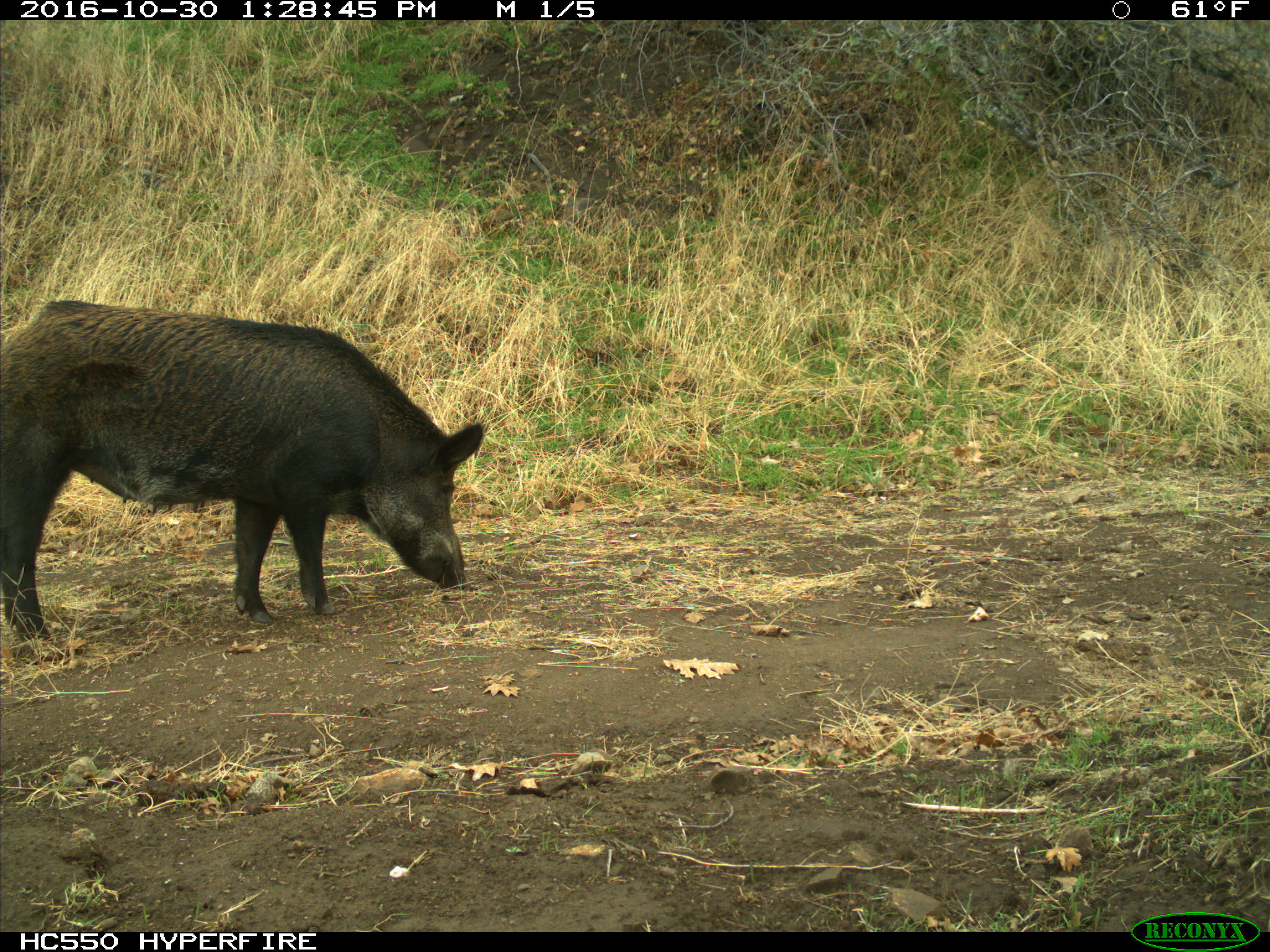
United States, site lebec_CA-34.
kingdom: Animalia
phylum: Chordata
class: Mammalia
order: Artiodactyla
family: Suidae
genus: Sus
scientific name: Sus scrofa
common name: wild boar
Sus scrofa (wild boar).